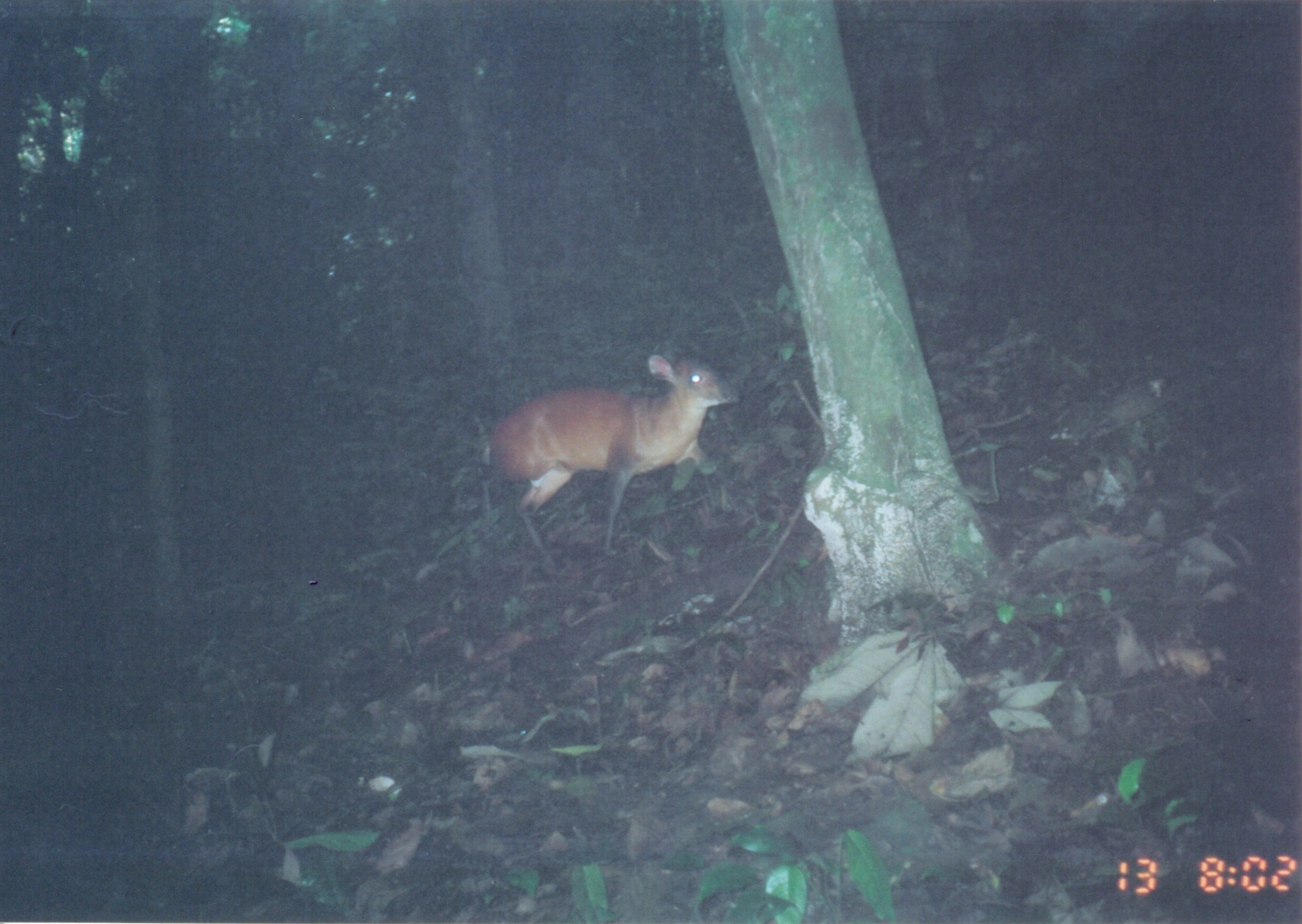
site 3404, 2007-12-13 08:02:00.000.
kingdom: Animalia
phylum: Chordata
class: Mammalia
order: Artiodactyla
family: Bovidae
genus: Cephalophus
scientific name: Cephalophus harveyi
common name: harvey's duiker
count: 1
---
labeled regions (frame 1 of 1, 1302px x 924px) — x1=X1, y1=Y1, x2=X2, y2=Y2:
cephalophus harveyi: x1=475, y1=351, x2=744, y2=573